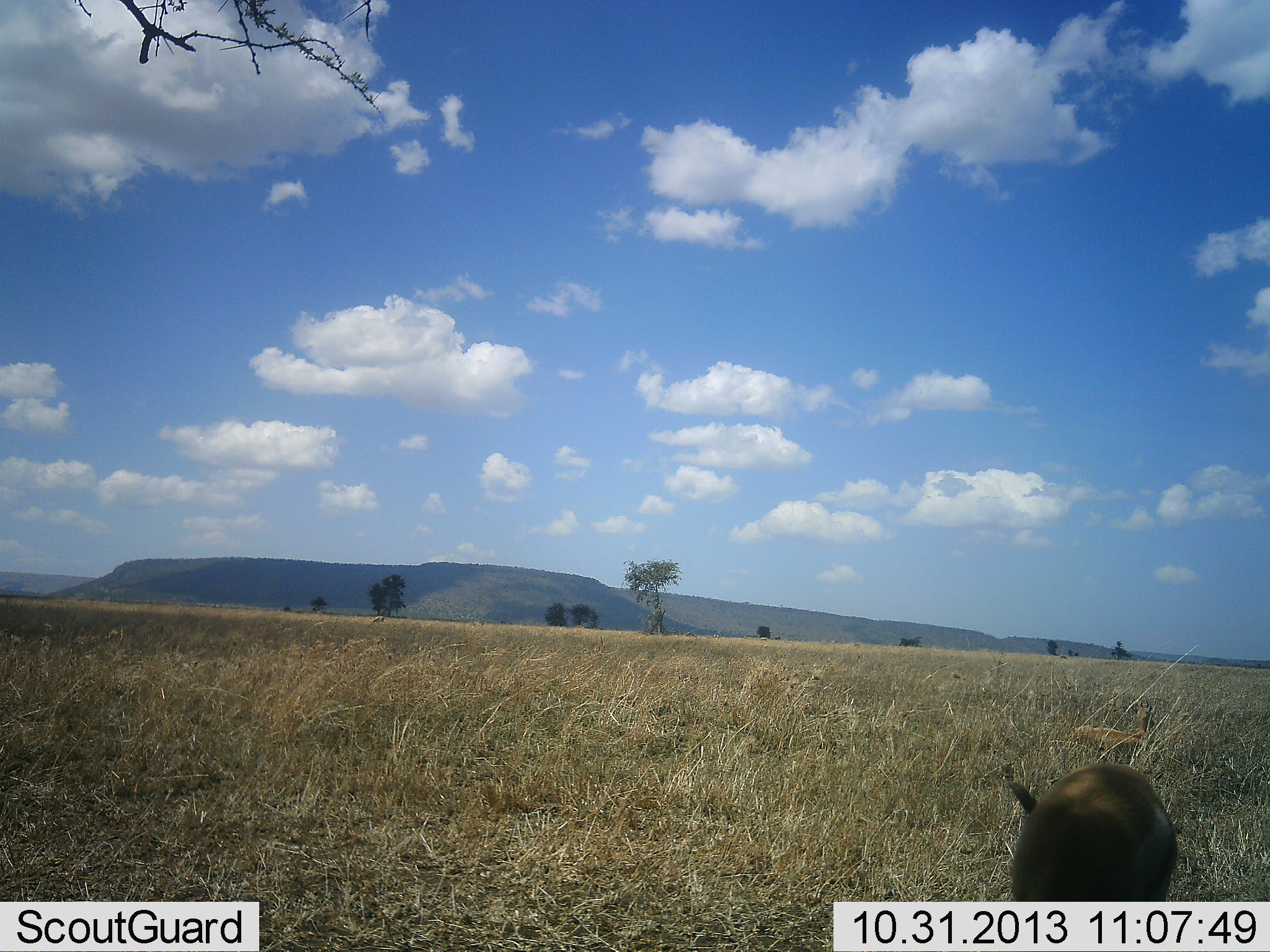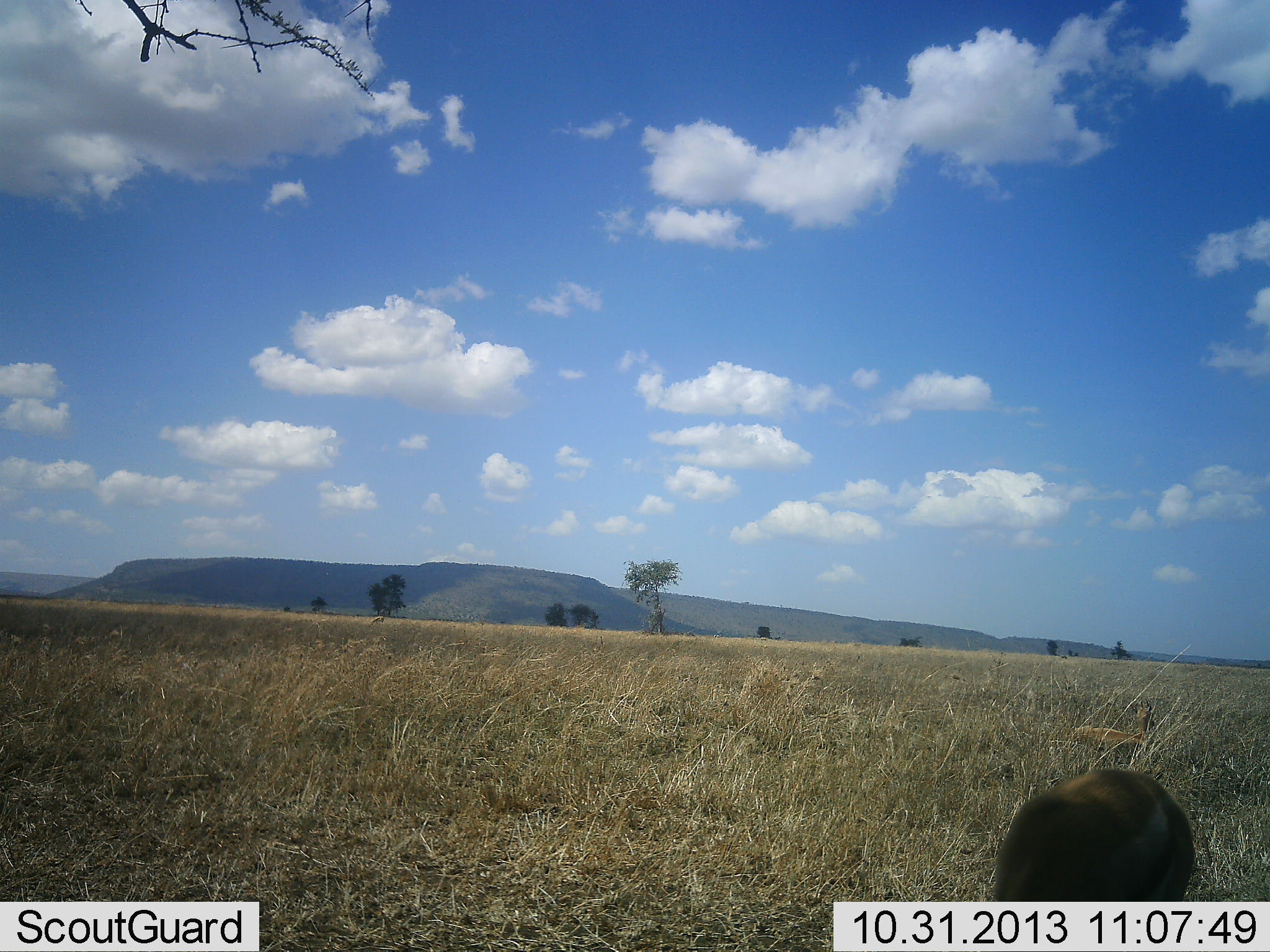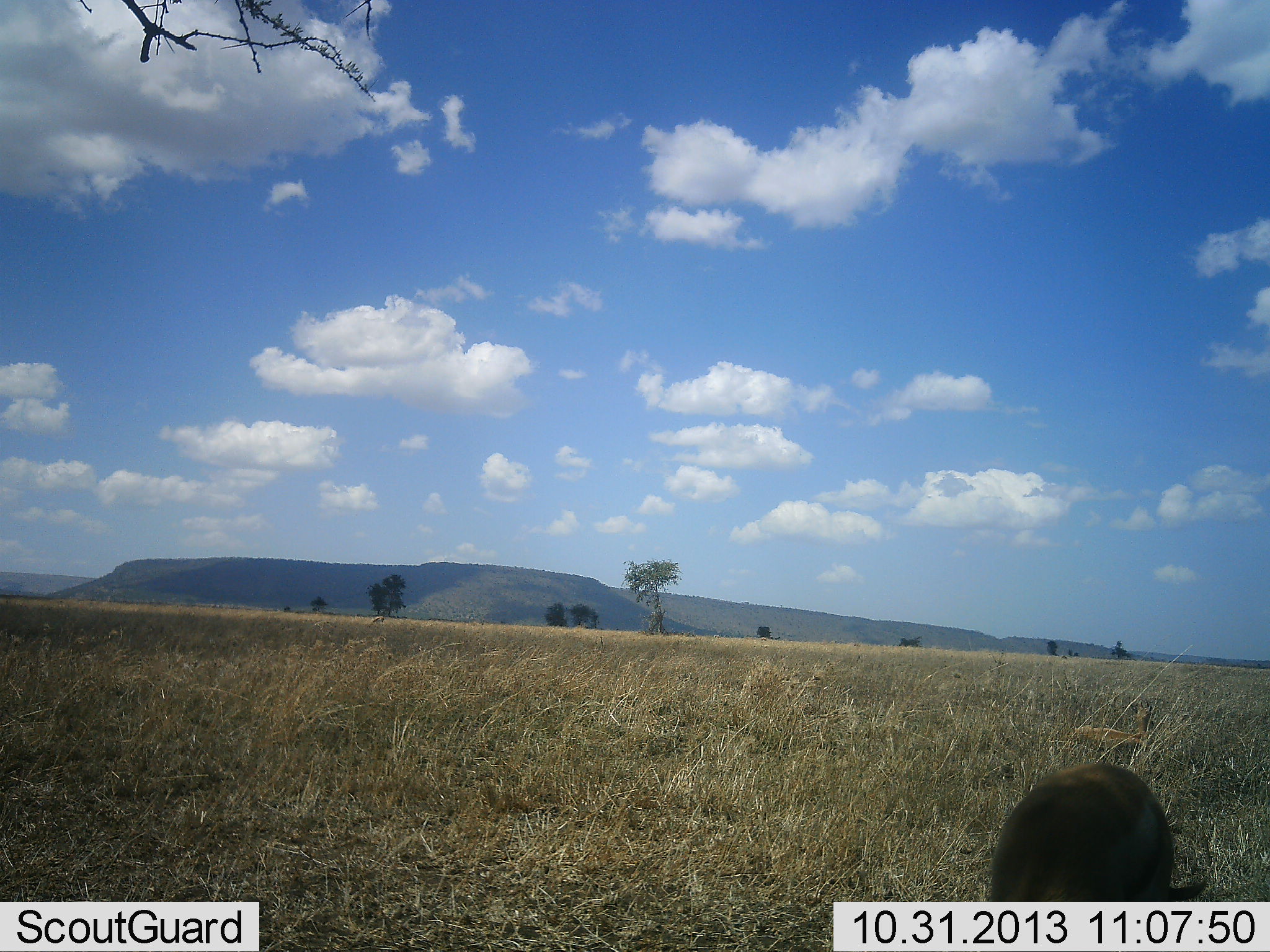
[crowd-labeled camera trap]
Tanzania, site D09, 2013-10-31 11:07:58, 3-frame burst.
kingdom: Animalia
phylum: Chordata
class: Mammalia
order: Artiodactyla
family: Bovidae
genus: Eudorcas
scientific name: Eudorcas thomsonii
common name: thomson's gazelle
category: gazellethomsons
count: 1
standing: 32%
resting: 5%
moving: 5%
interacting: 0%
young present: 0%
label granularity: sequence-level